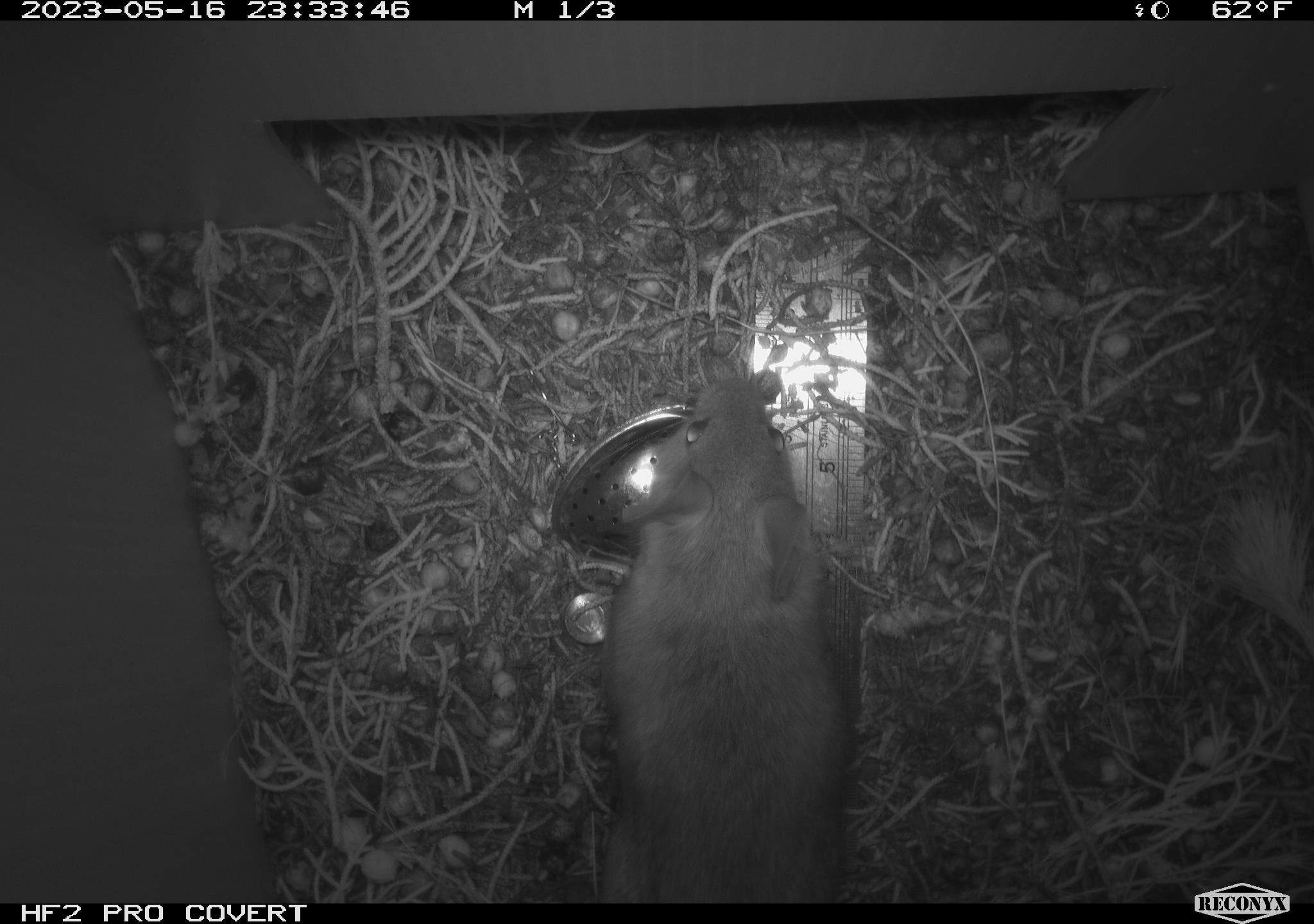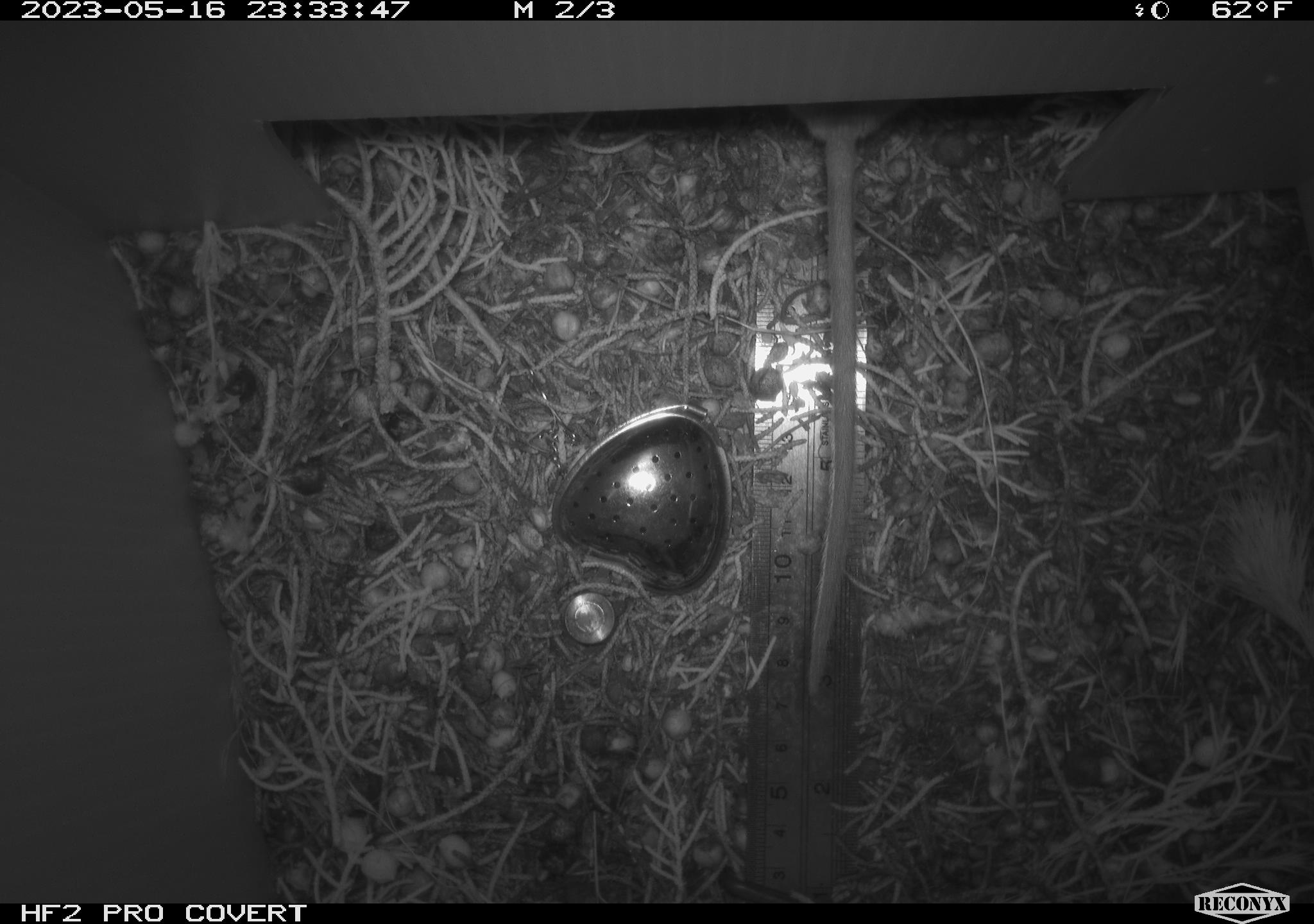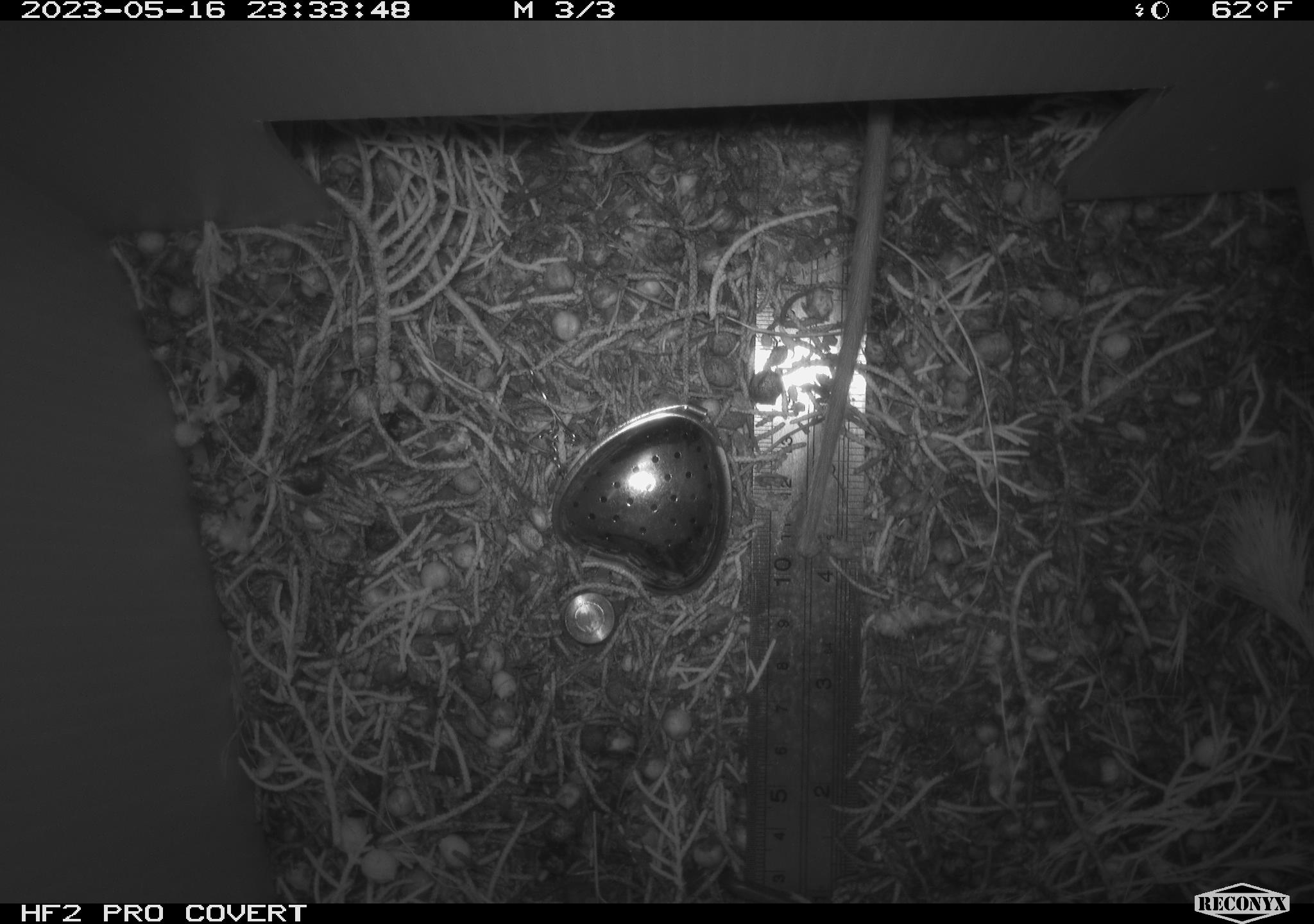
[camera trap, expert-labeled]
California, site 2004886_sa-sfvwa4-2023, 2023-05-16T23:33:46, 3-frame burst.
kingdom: Animalia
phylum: Chordata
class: Mammalia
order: Rodentia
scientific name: Rodentia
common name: mouse species